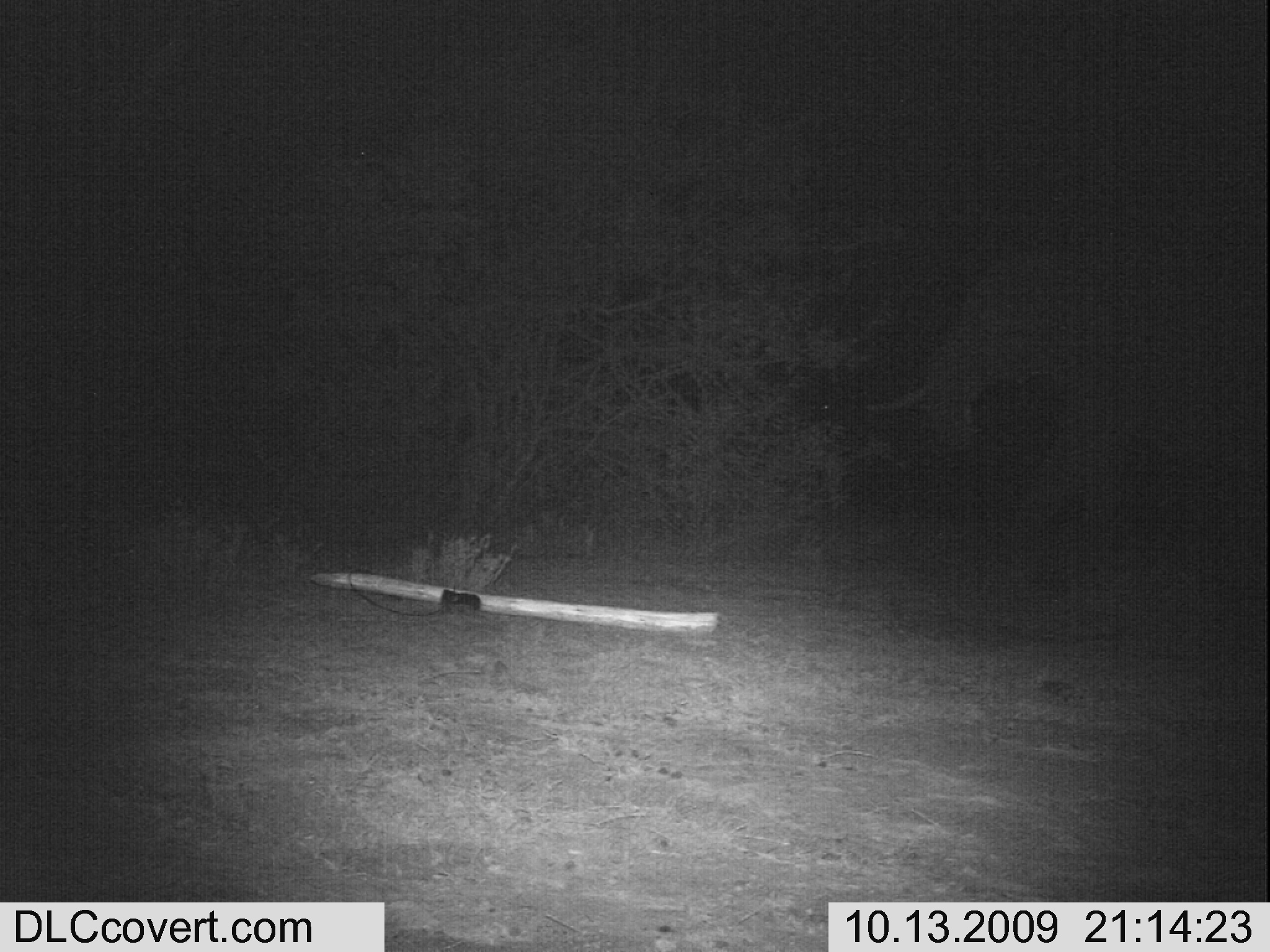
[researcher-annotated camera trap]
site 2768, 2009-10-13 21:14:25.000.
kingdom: Animalia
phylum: Chordata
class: Mammalia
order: Proboscidea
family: Elephantidae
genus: Loxodonta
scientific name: Loxodonta africana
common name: african bush elephant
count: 1